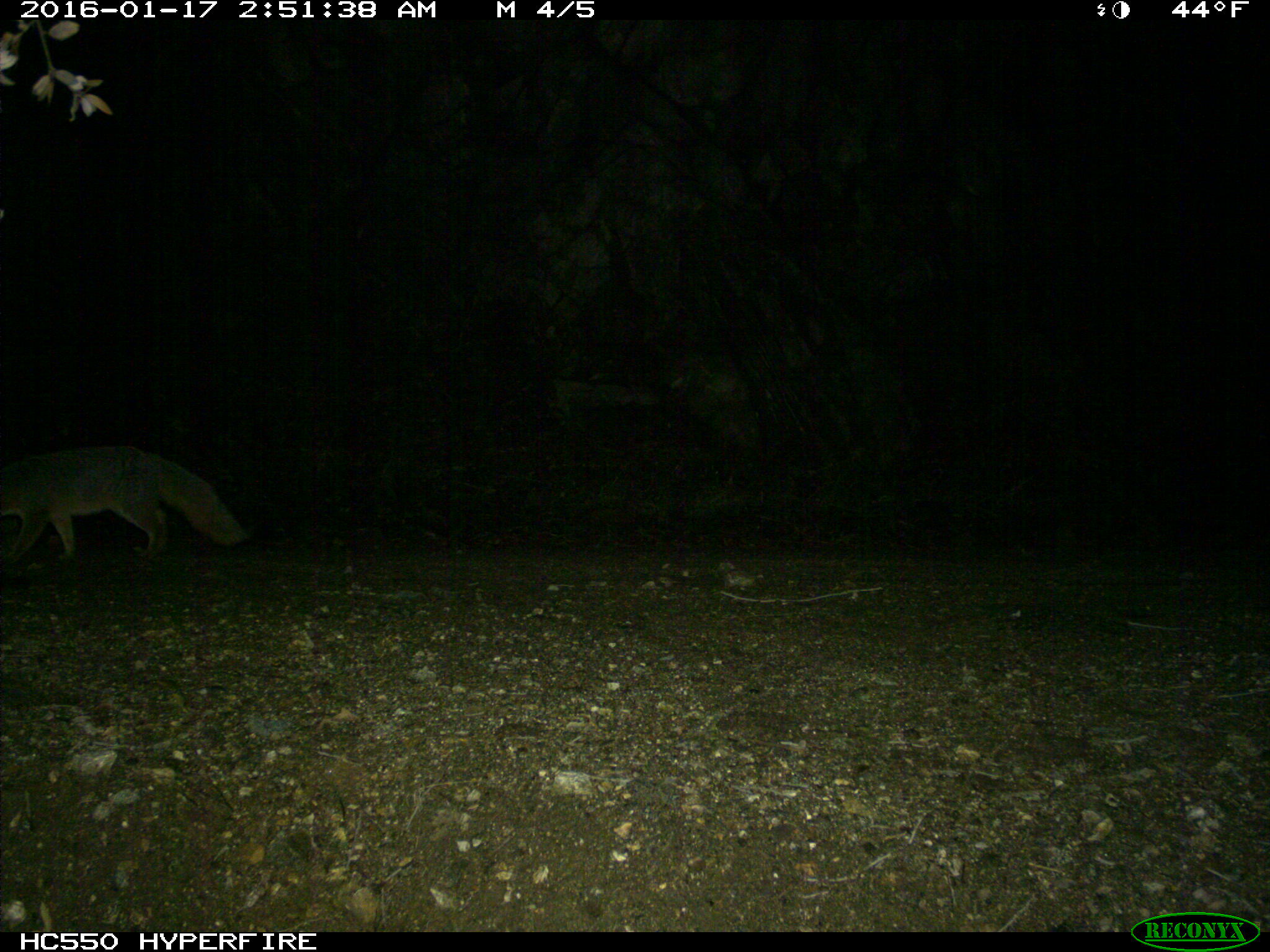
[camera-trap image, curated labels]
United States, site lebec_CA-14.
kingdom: Animalia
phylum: Chordata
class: Mammalia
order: Carnivora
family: Canidae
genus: Urocyon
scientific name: Urocyon cinereoargenteus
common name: gray fox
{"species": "Urocyon cinereoargenteus (gray fox)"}